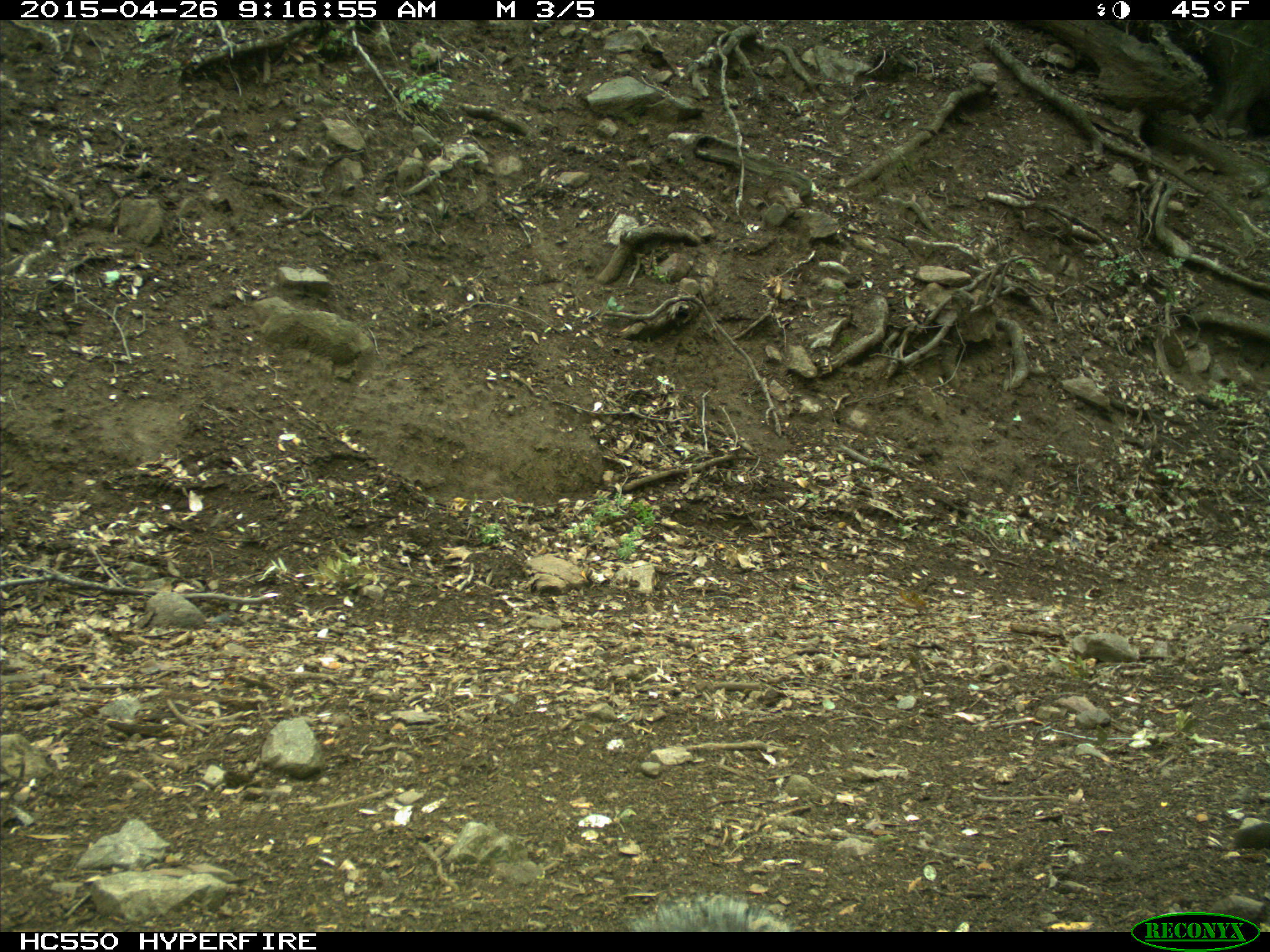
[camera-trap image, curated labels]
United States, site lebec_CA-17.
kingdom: Animalia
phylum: Chordata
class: Mammalia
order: Rodentia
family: Sciuridae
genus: Sciurus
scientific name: Sciurus carolinensis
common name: eastern gray squirrel